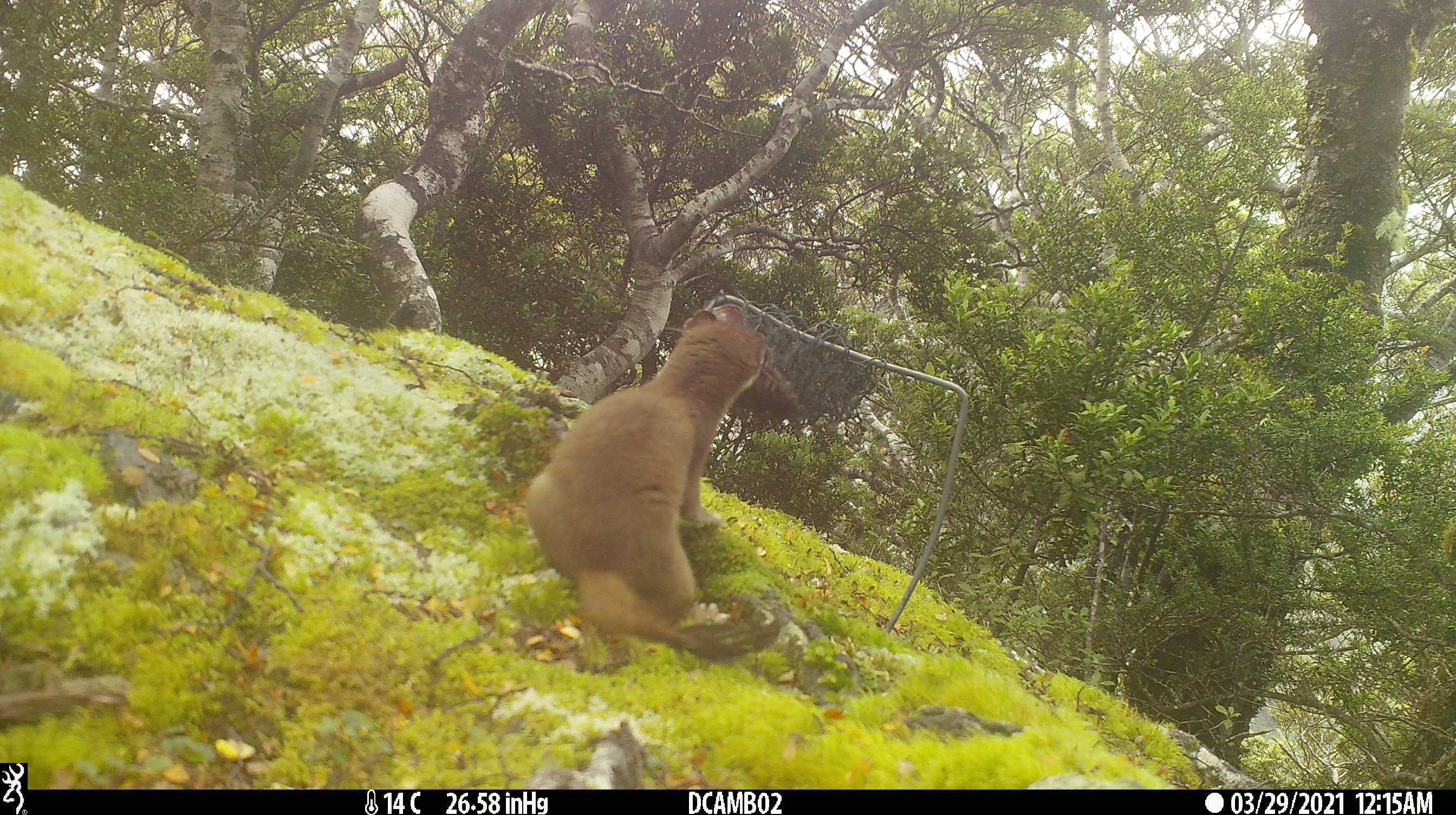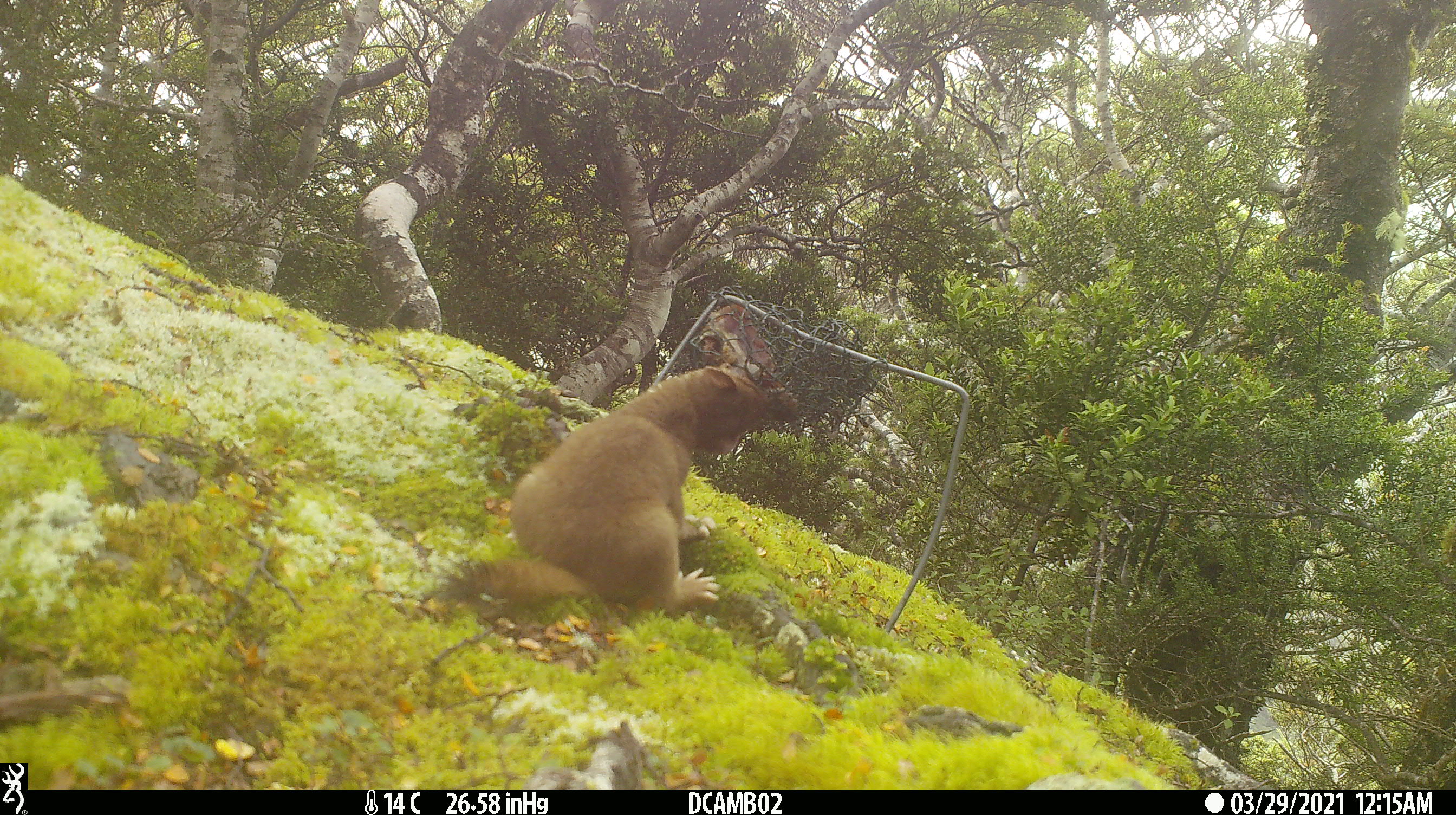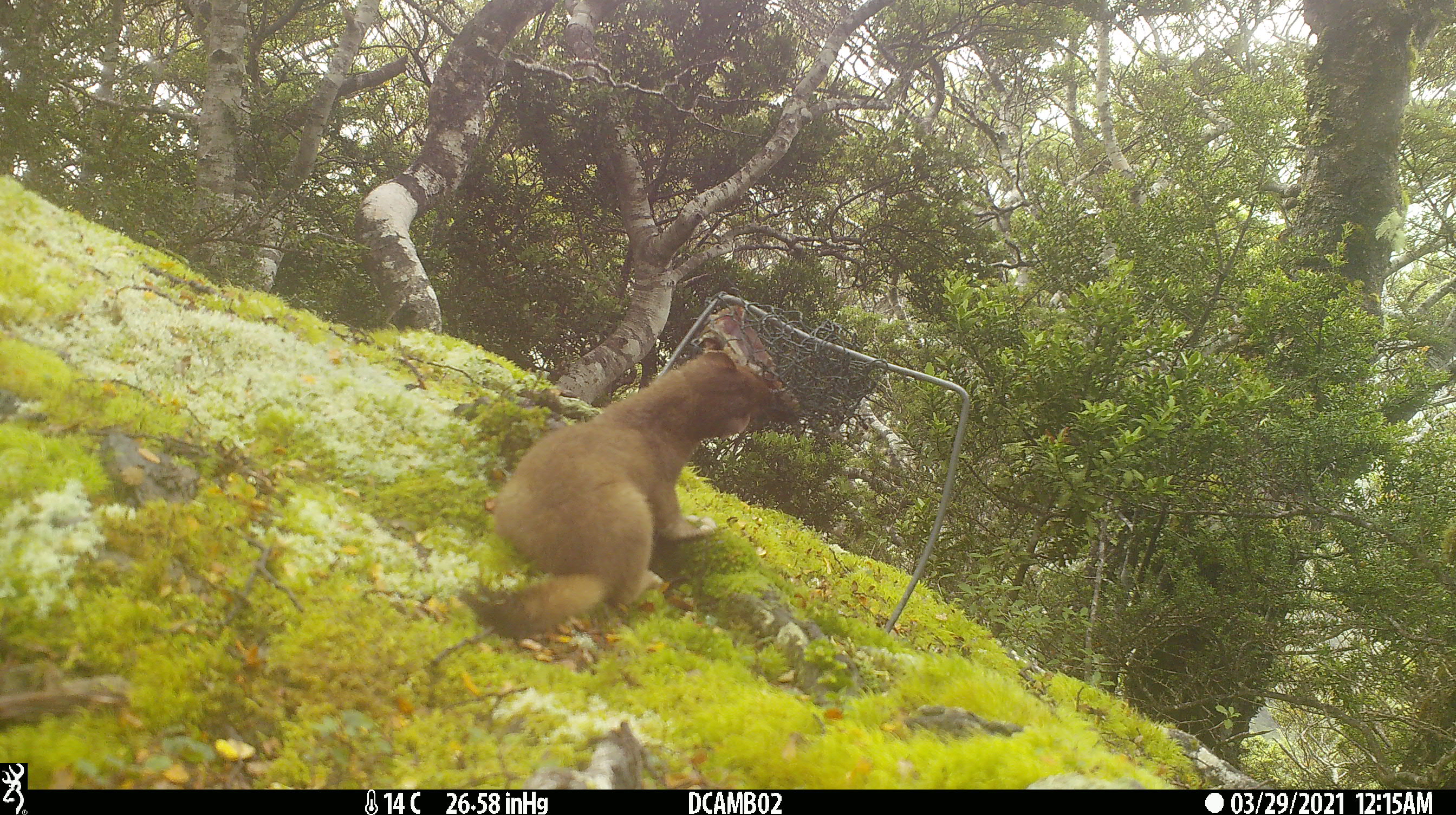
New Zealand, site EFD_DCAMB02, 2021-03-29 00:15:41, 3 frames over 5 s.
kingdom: Animalia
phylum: Chordata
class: Mammalia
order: Carnivora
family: Mustelidae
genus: Mustela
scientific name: Mustela erminea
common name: stoat